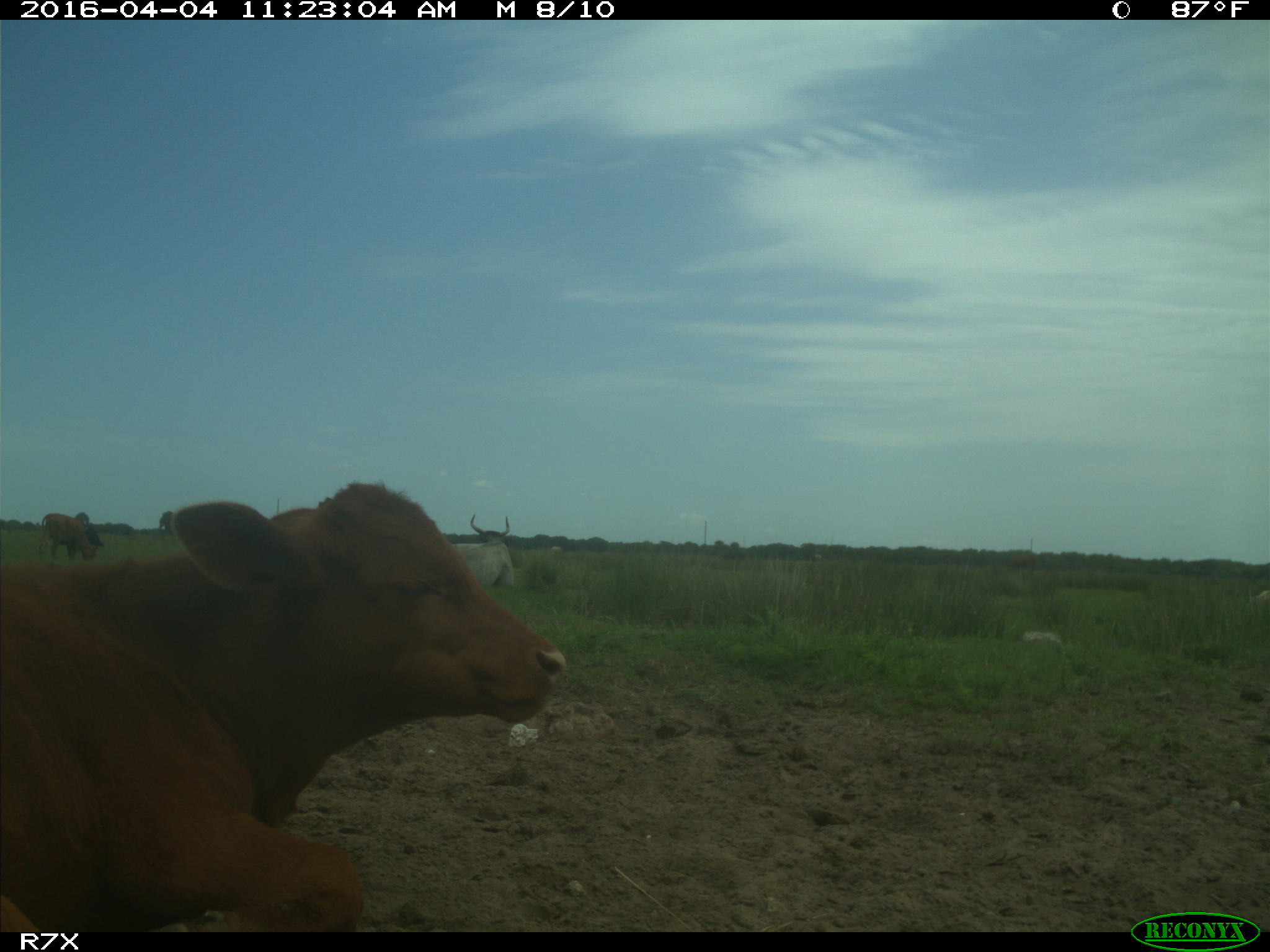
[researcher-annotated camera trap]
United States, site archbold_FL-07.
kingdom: Animalia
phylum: Chordata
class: Mammalia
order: Artiodactyla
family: Bovidae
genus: Bos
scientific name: Bos taurus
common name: domestic cow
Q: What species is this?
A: Bos taurus (domestic cow).